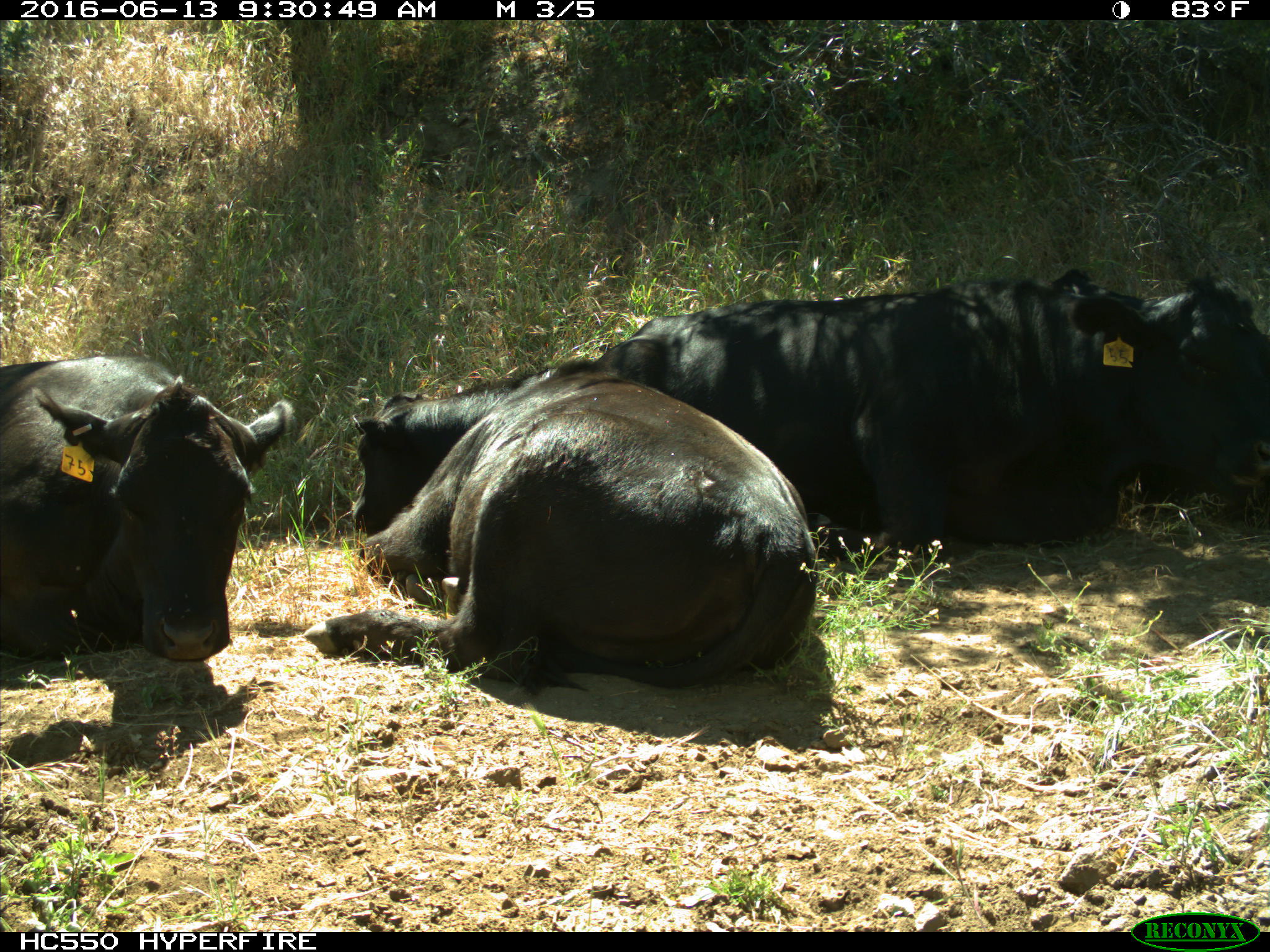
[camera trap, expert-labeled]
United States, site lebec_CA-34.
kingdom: Animalia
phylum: Chordata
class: Mammalia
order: Artiodactyla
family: Bovidae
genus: Bos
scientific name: Bos taurus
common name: domestic cow